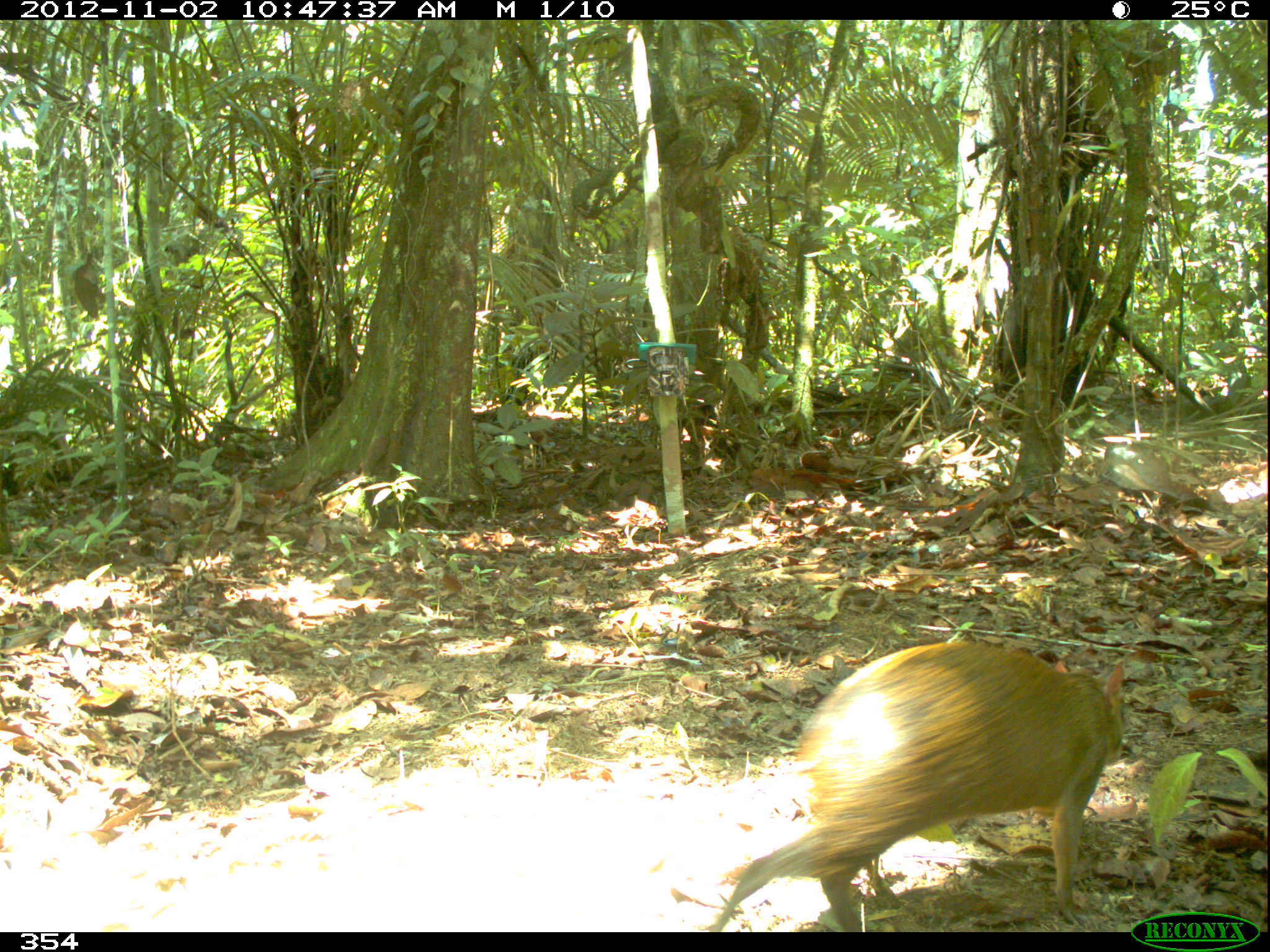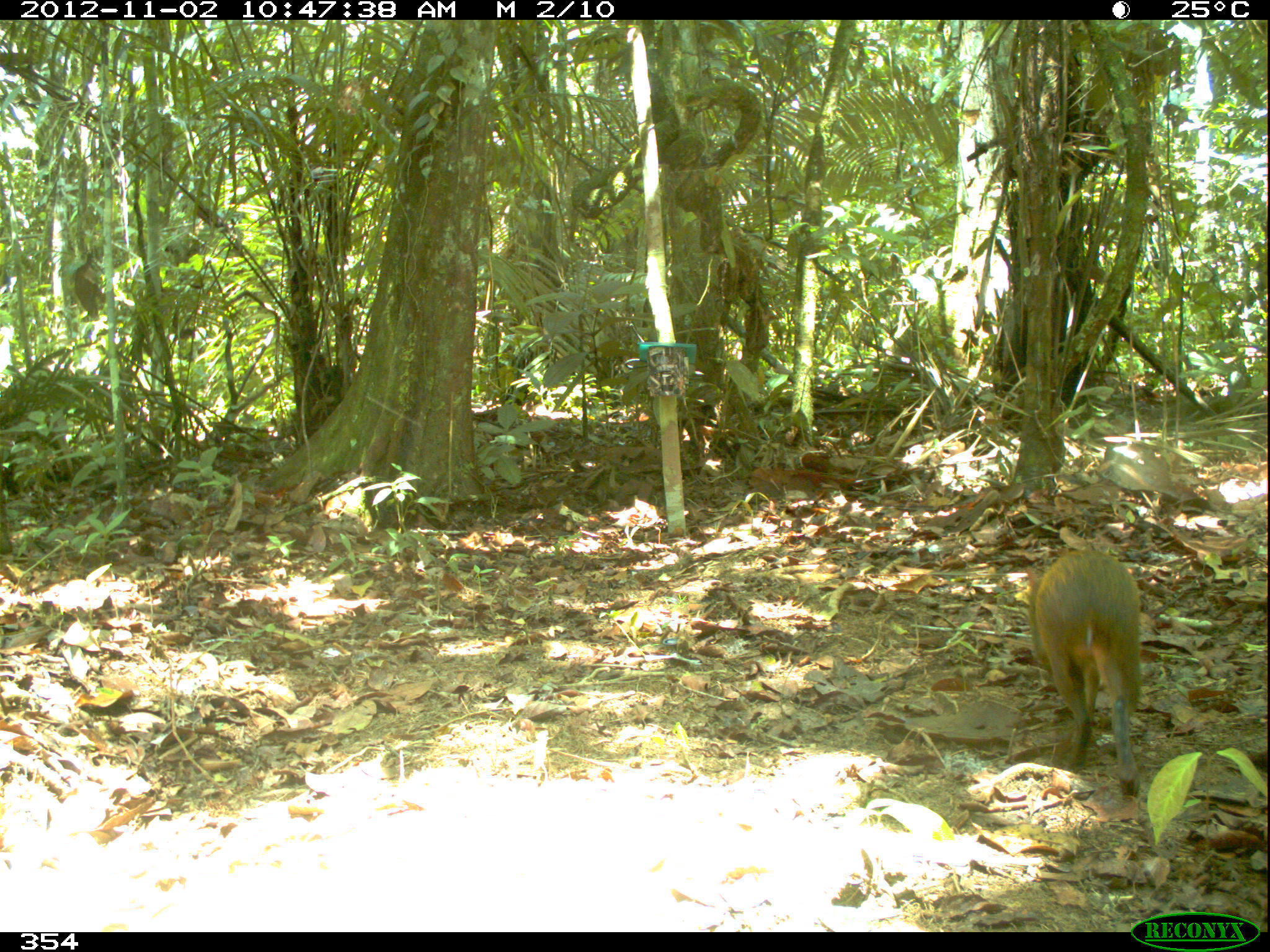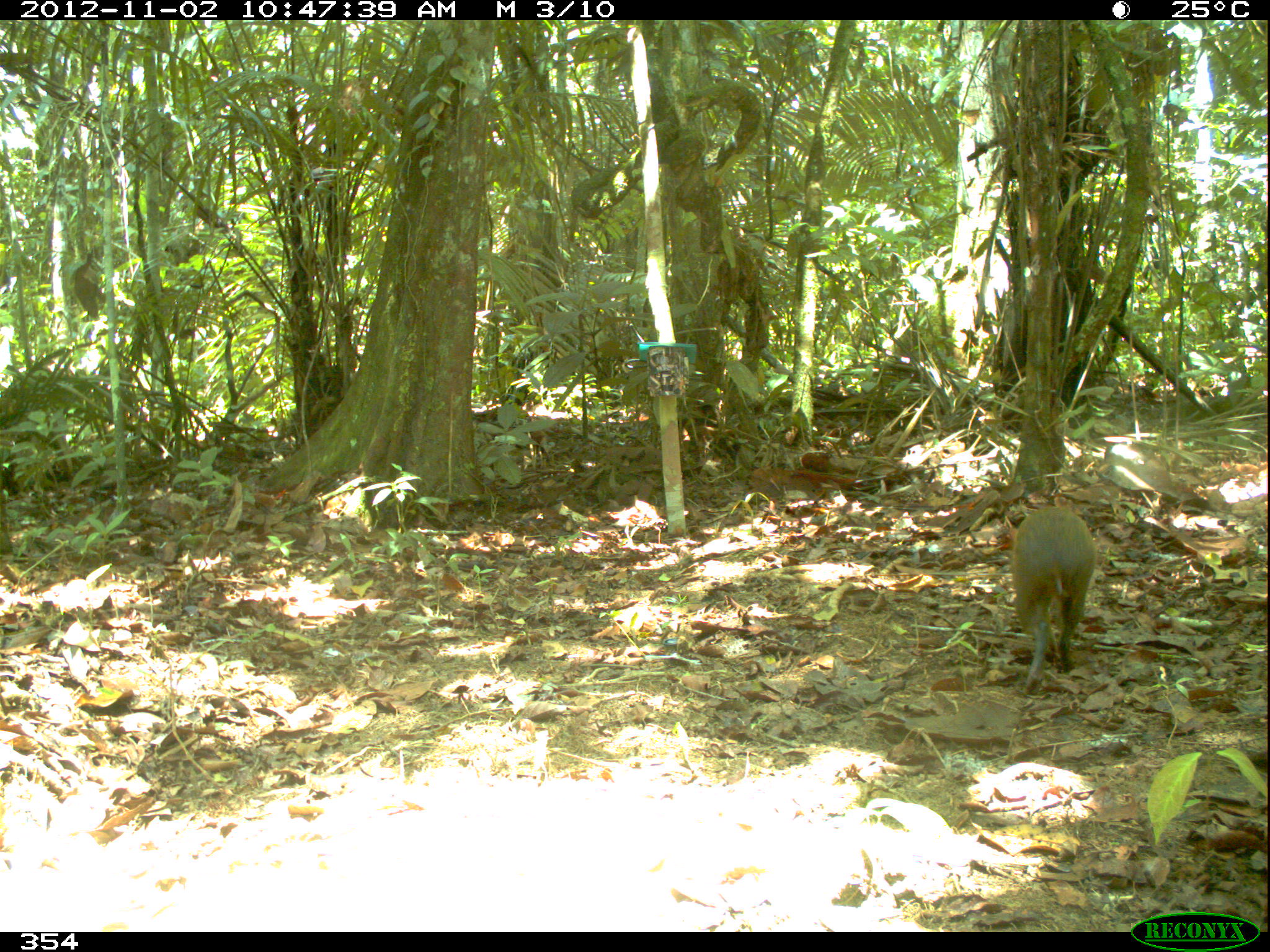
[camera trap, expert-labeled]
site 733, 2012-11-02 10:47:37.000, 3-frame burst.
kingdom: Animalia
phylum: Chordata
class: Mammalia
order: Rodentia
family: Dasyproctidae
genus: Dasyprocta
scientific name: Dasyprocta punctata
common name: central american agouti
Dasyprocta punctata (central american agouti).